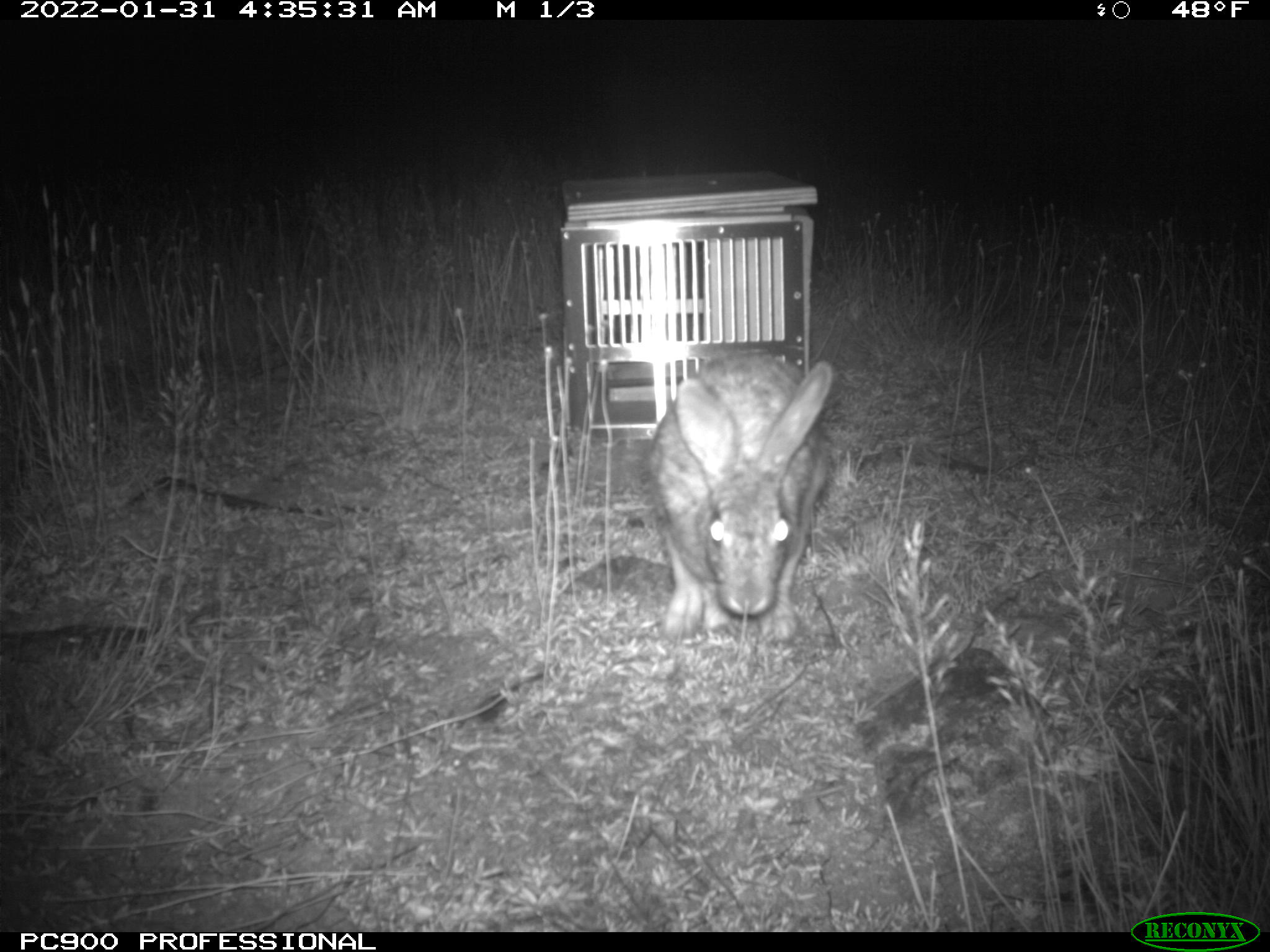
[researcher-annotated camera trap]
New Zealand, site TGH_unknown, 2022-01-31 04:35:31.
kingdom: Animalia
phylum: Chordata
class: Mammalia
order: Lagomorpha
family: Leporidae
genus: Oryctolagus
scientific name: Oryctolagus cuniculus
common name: european rabbit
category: rabbit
Rabbit (european rabbit) (Oryctolagus cuniculus).